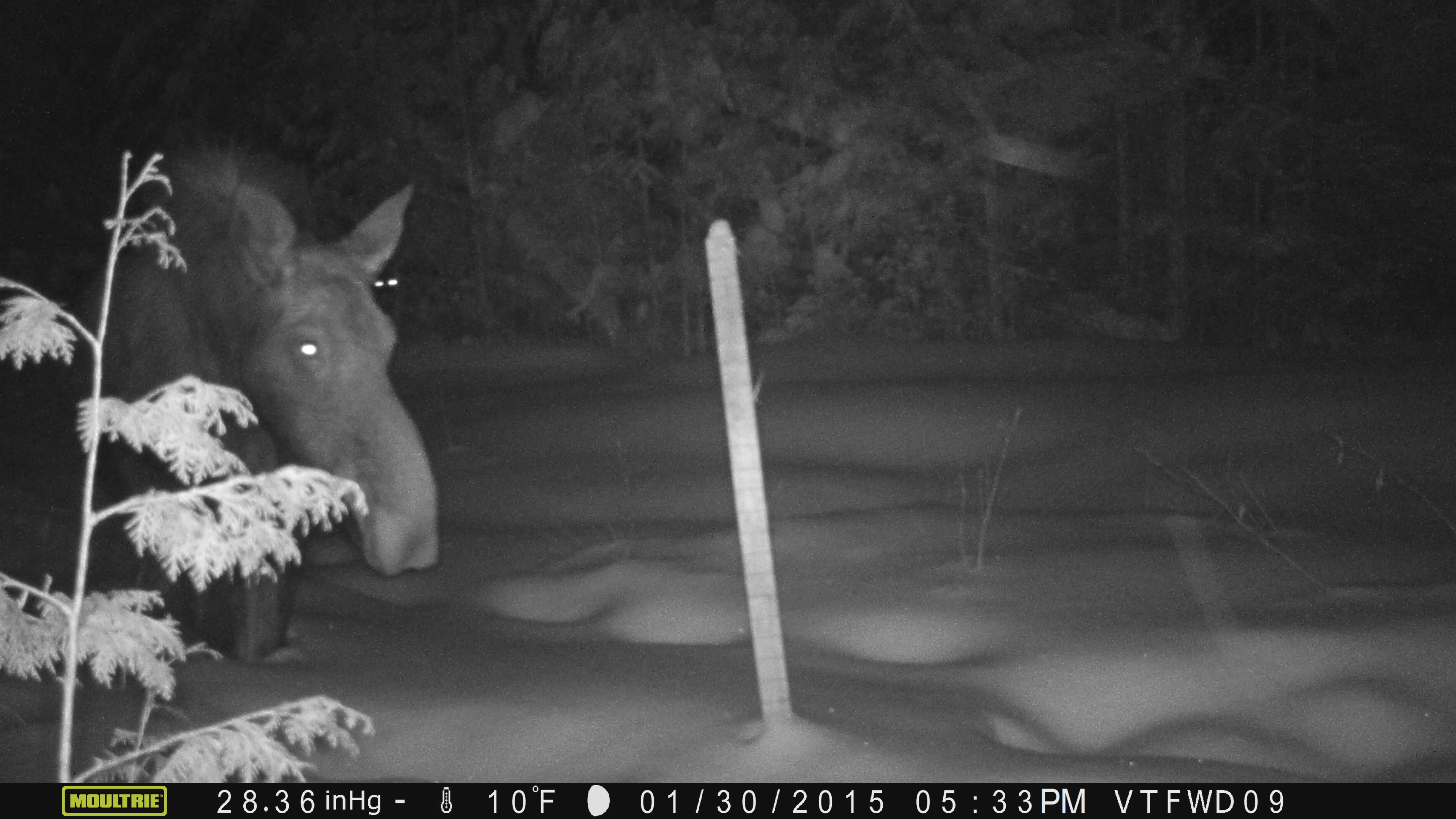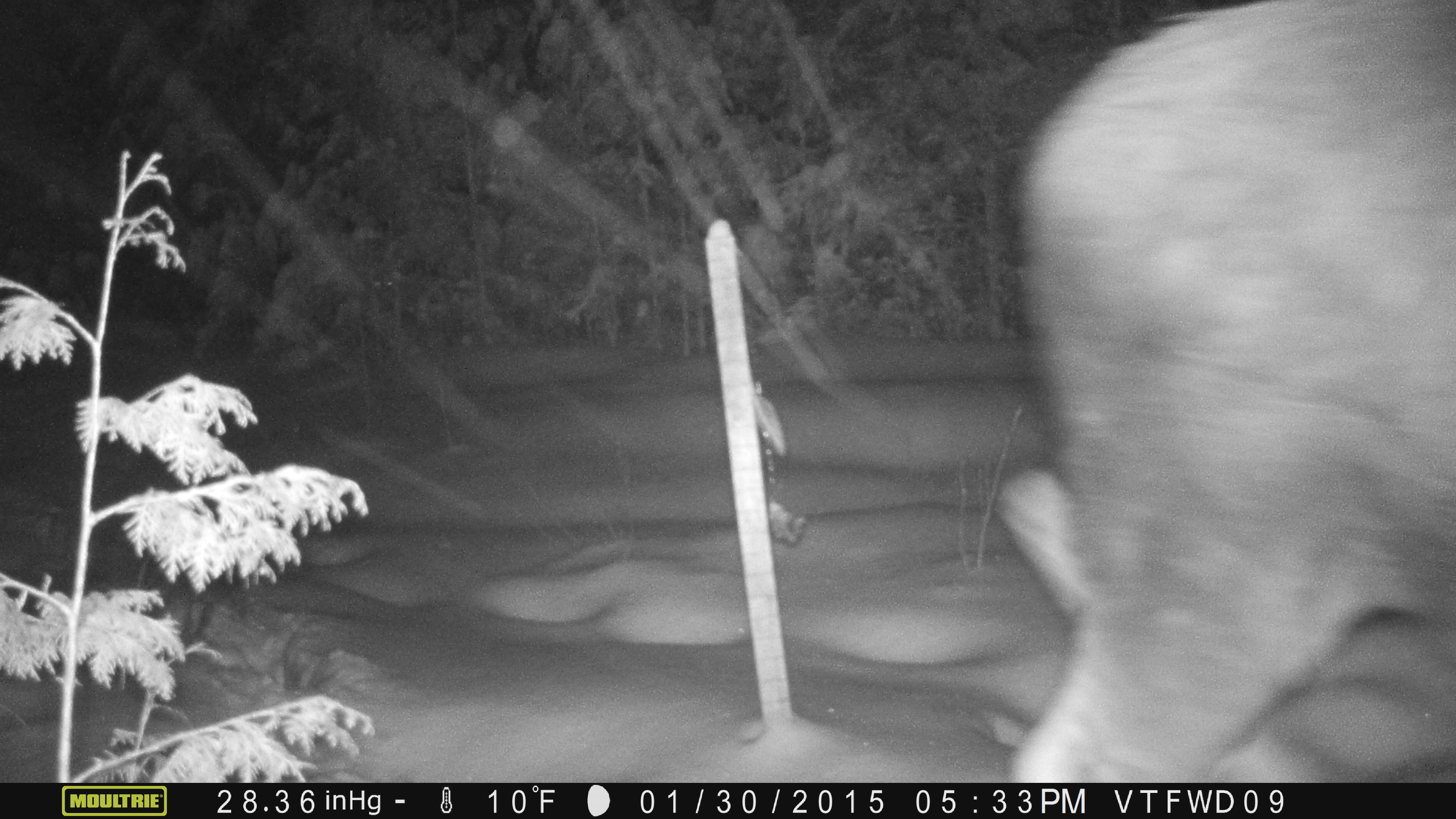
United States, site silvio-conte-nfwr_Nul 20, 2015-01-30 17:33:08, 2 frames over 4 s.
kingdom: Animalia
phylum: Chordata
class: Mammalia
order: Artiodactyla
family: Cervidae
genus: Alces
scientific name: Alces alces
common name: moose